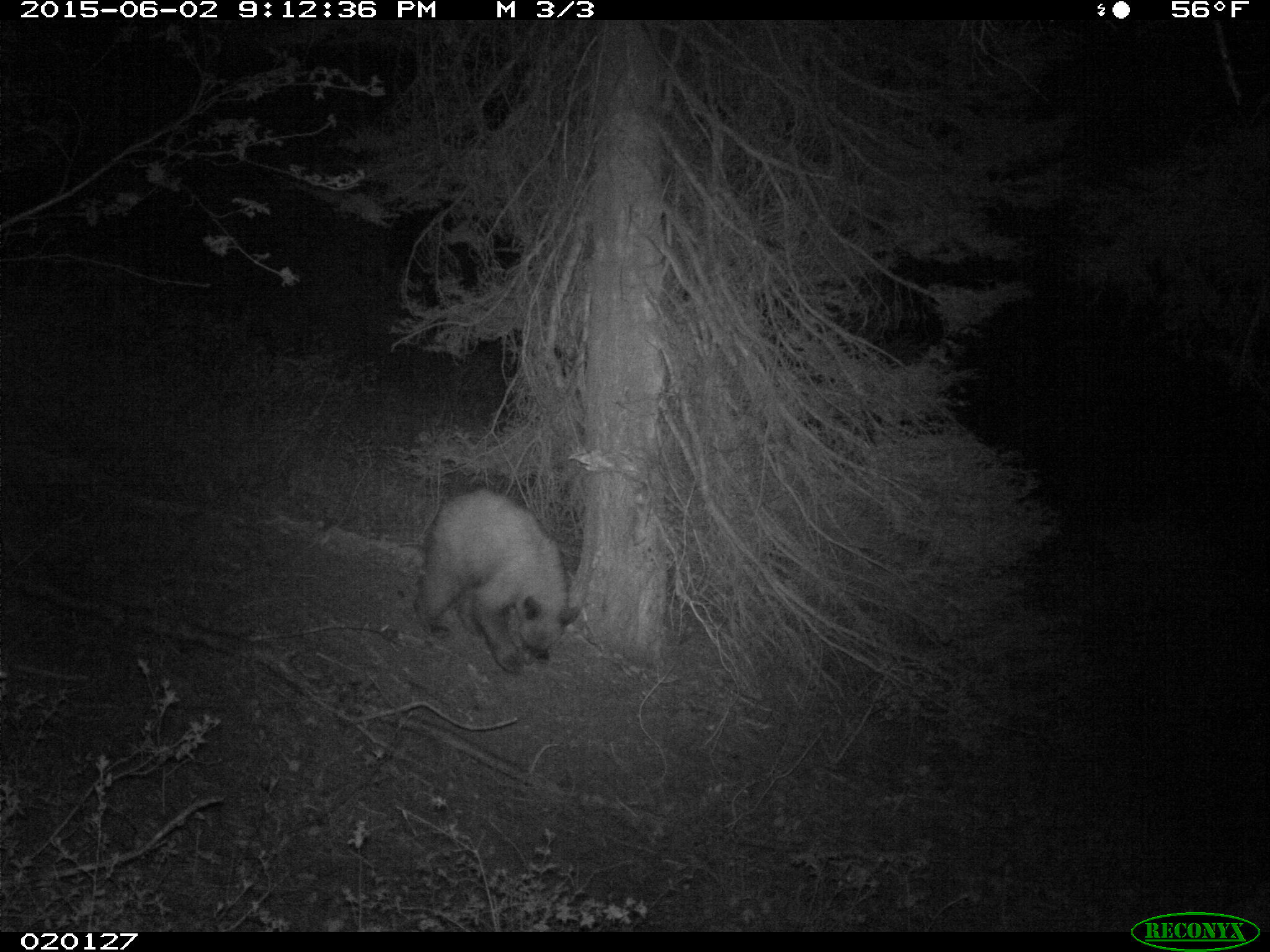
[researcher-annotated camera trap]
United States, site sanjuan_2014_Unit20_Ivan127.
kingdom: Animalia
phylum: Chordata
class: Mammalia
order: Carnivora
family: Ursidae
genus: Ursus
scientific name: Ursus americanus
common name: american black bear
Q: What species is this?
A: Ursus americanus (american black bear).